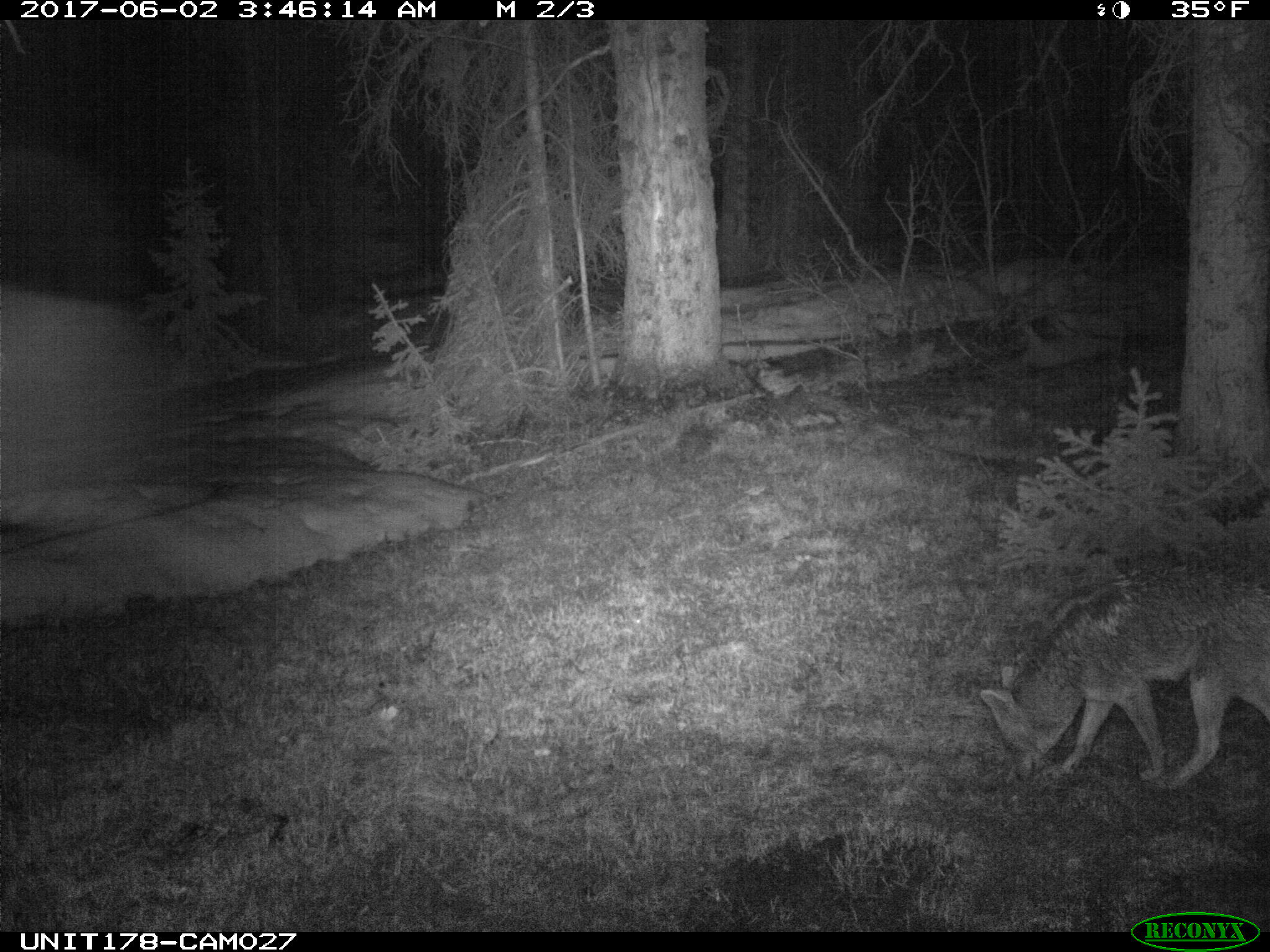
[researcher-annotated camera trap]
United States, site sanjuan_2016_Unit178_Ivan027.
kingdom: Animalia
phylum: Chordata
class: Mammalia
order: Carnivora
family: Canidae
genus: Canis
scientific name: Canis latrans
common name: coyote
Canis latrans (coyote).